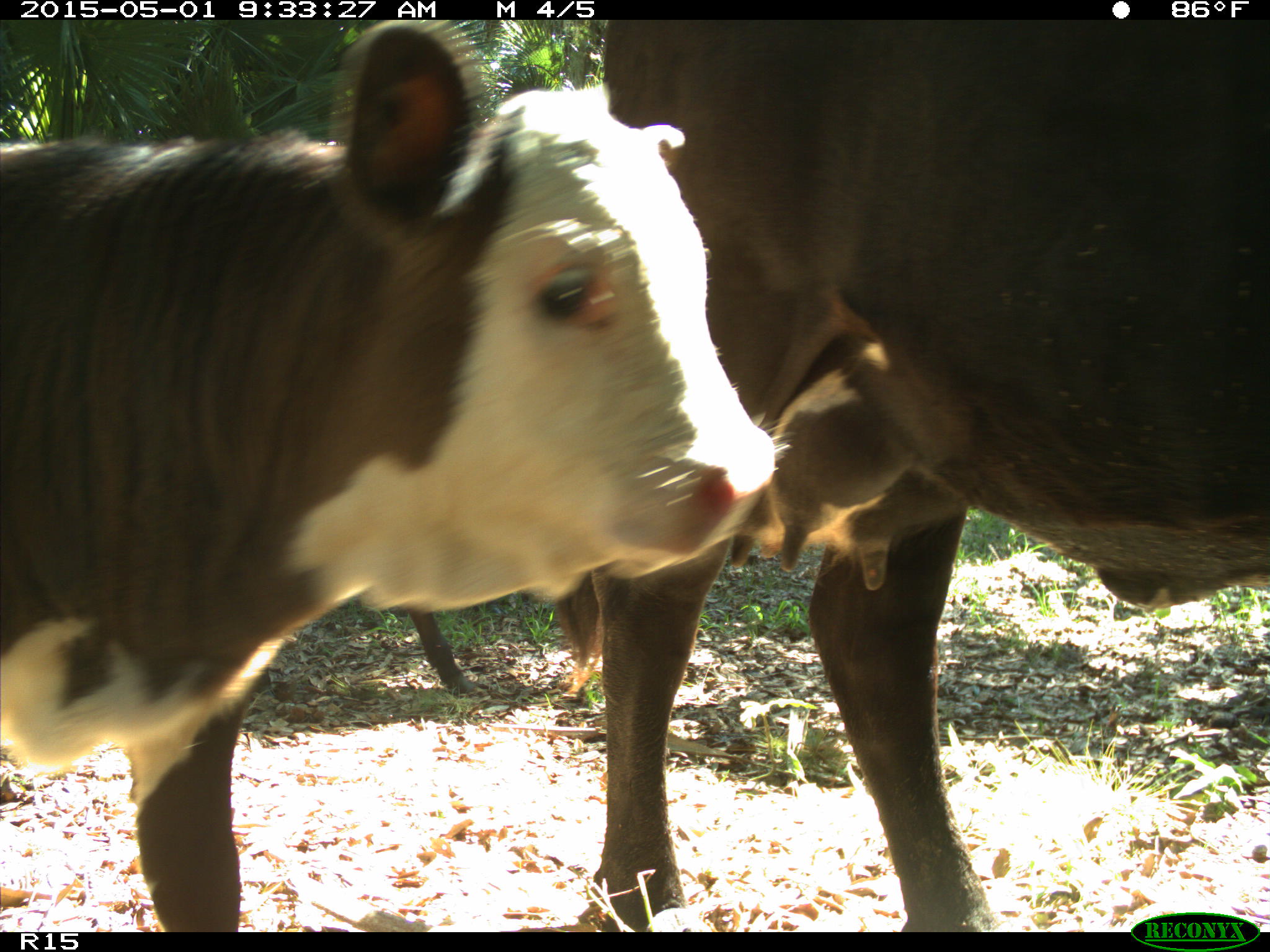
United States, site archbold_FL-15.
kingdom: Animalia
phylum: Chordata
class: Mammalia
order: Artiodactyla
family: Bovidae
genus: Bos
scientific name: Bos taurus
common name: domestic cow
Bos taurus (domestic cow).